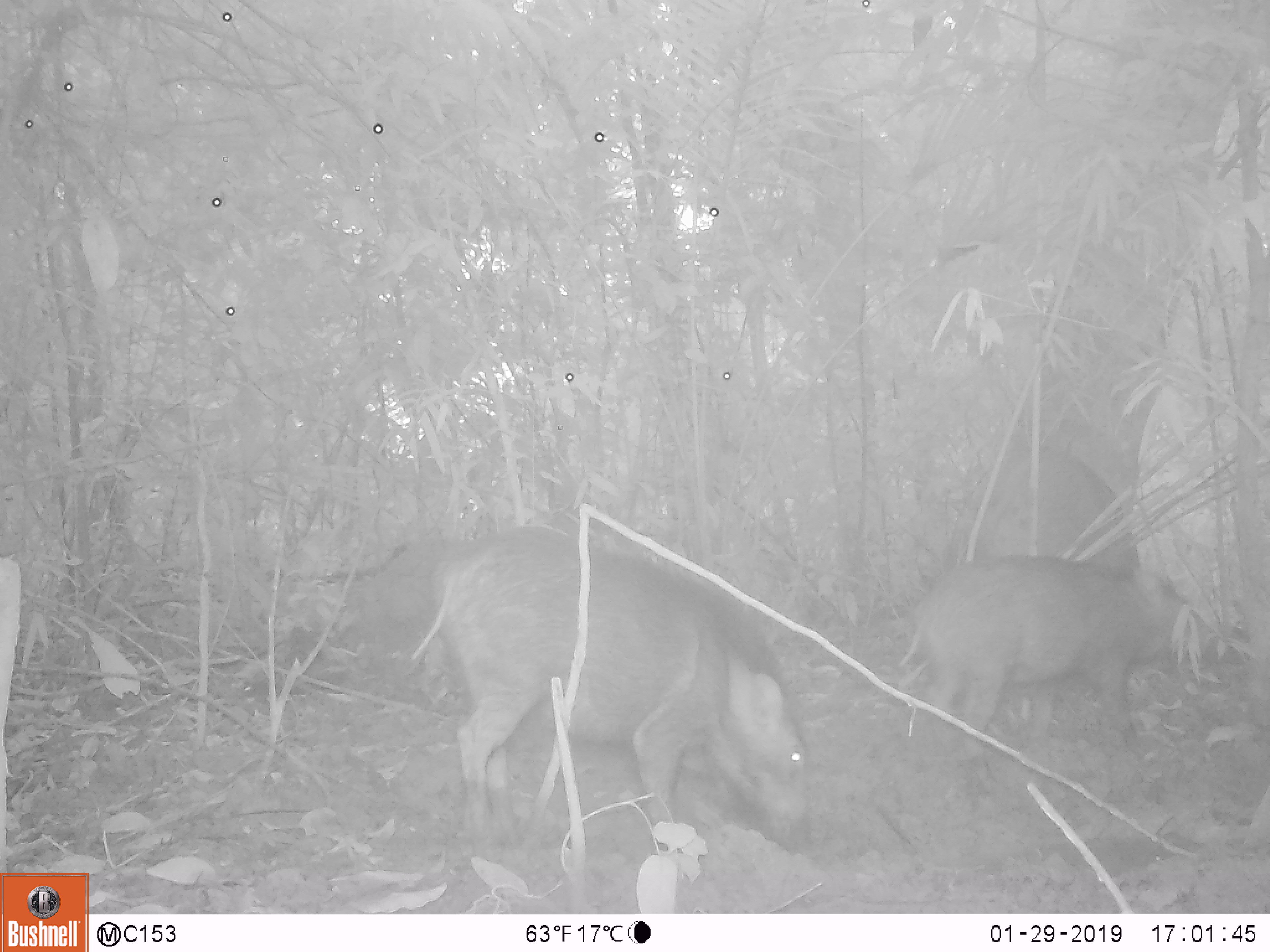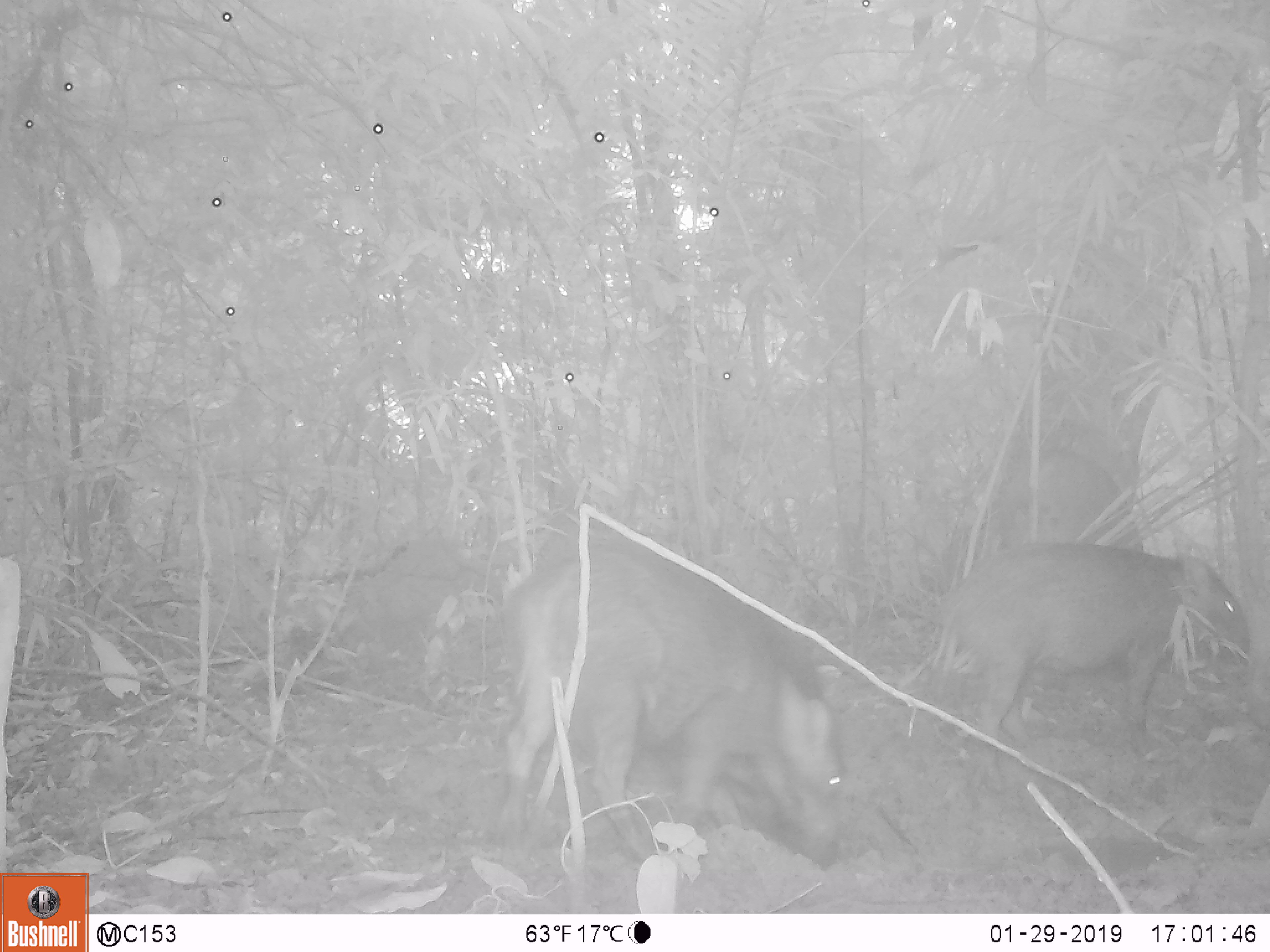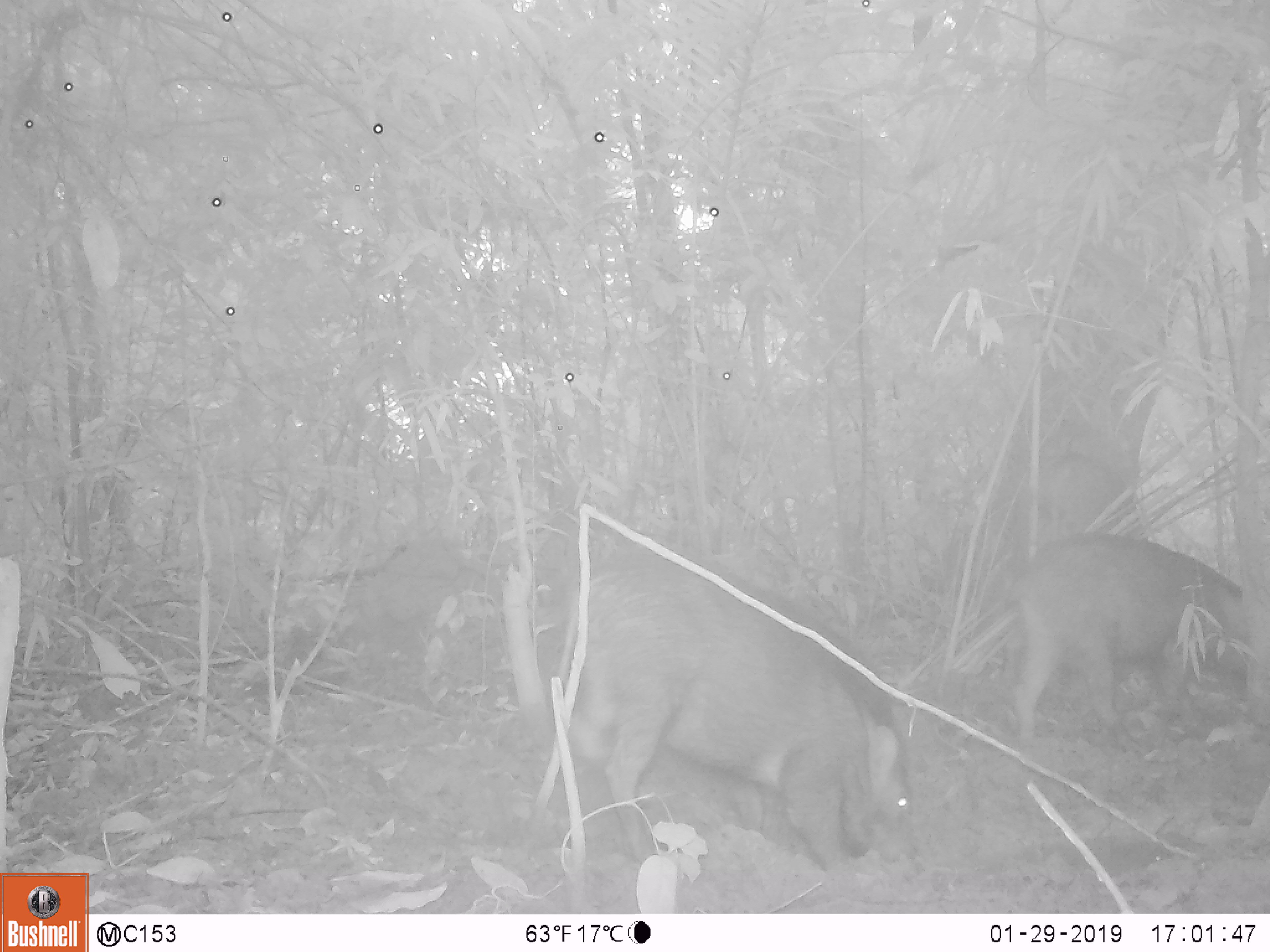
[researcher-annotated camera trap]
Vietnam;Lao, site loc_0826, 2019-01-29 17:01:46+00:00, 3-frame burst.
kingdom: Animalia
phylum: Chordata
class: Mammalia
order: Artiodactyla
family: Suidae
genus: Sus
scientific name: Sus scrofa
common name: eurasian wild pig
Eurasian wild pig (Sus scrofa). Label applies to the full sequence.